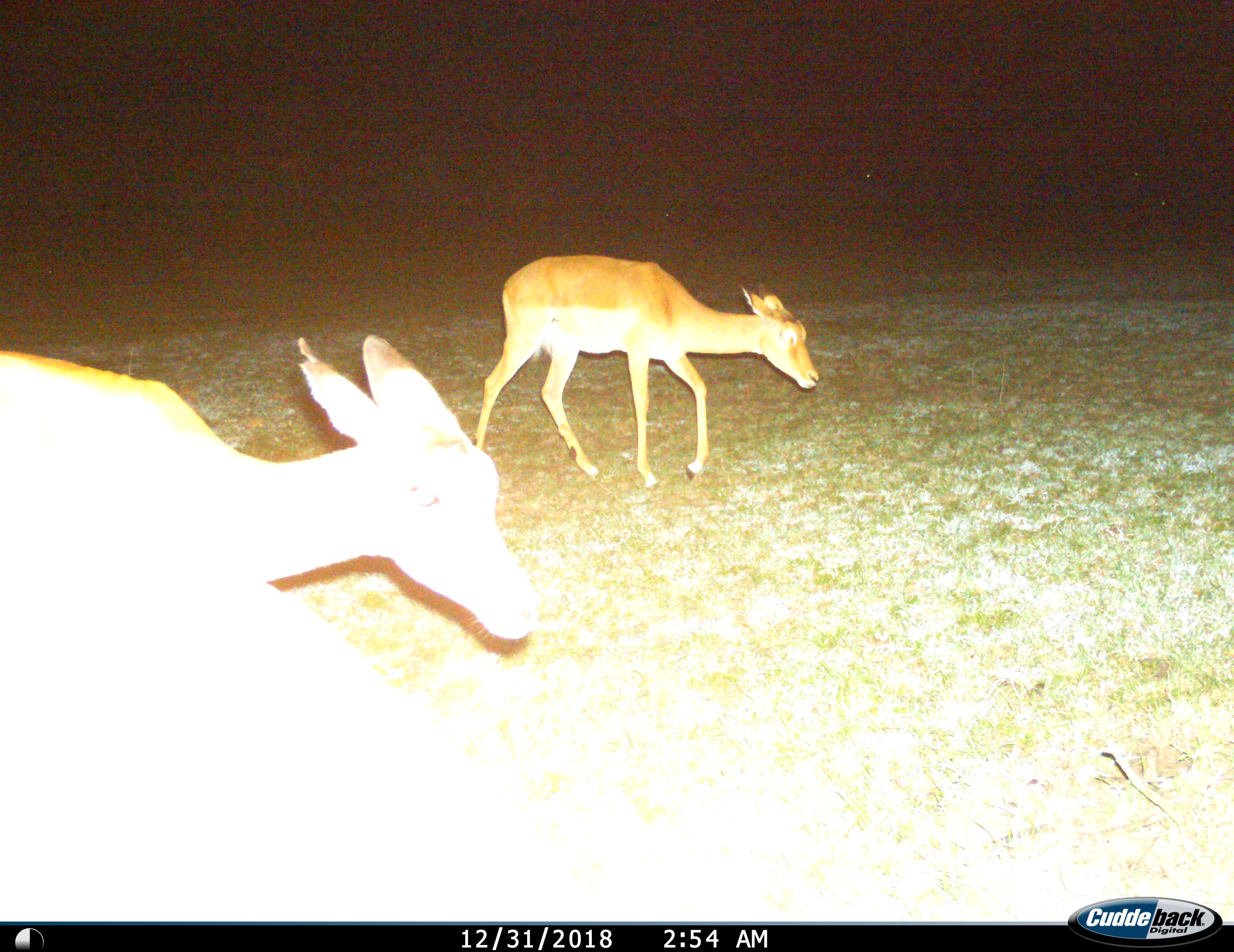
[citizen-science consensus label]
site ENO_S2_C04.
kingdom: Animalia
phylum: Chordata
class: Mammalia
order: Artiodactyla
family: Bovidae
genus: Aepyceros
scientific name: Aepyceros melampus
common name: impala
Impala (Aepyceros melampus), count 2. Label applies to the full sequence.